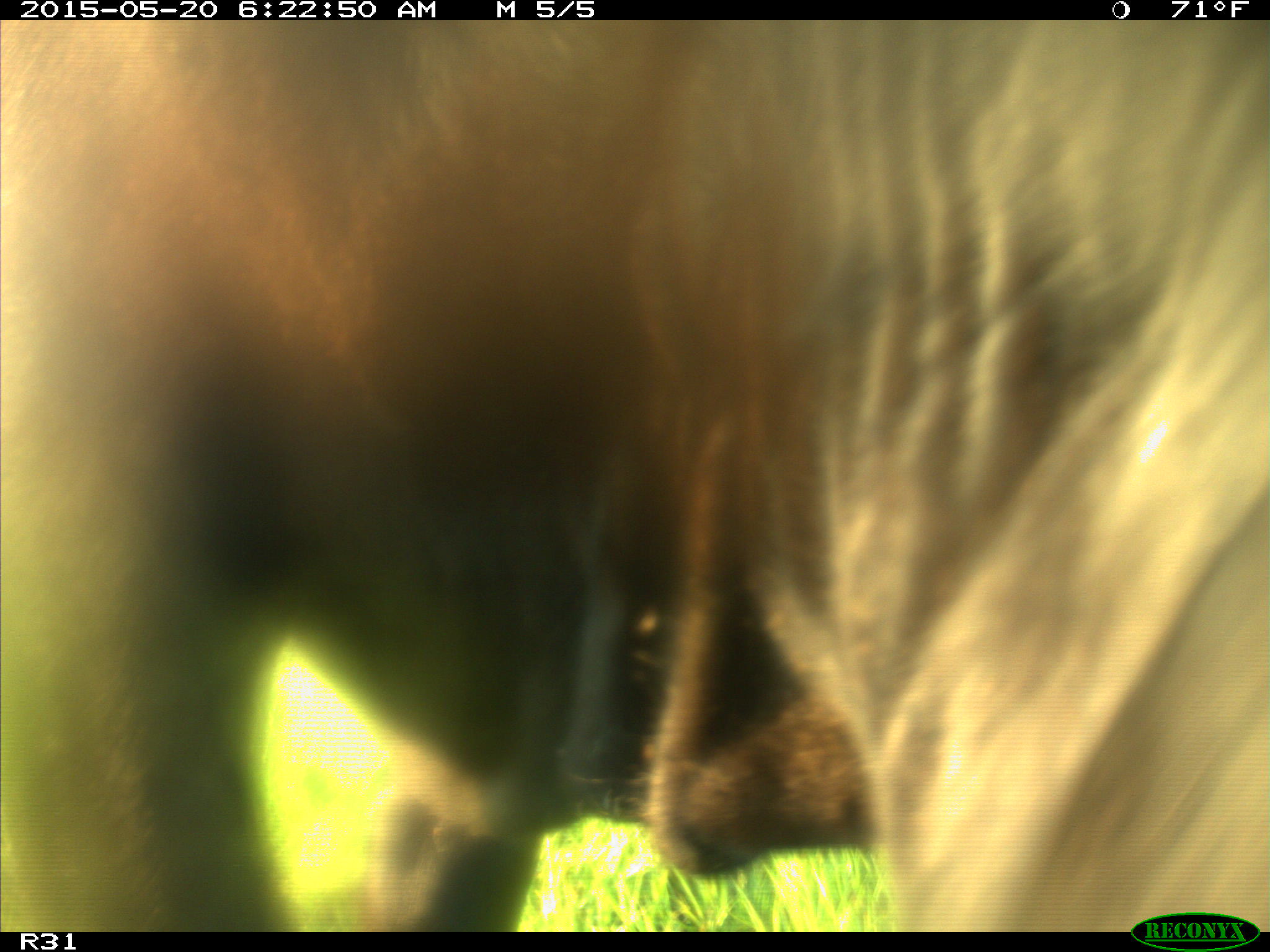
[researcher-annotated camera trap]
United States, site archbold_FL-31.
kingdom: Animalia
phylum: Chordata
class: Mammalia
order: Artiodactyla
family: Bovidae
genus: Bos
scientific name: Bos taurus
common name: domestic cow